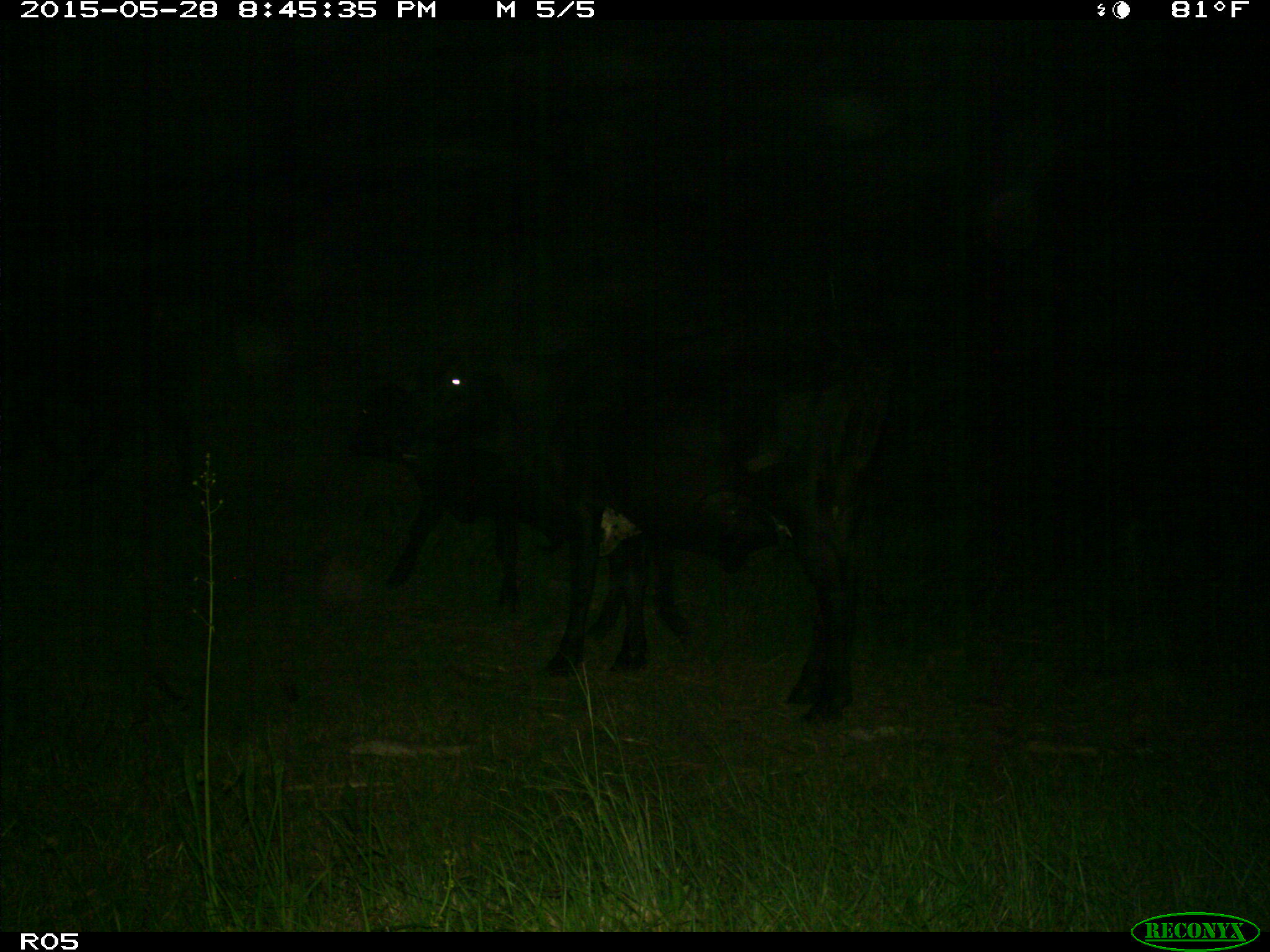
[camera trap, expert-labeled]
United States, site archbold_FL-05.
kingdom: Animalia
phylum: Chordata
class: Mammalia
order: Artiodactyla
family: Bovidae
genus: Bos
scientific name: Bos taurus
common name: domestic cow